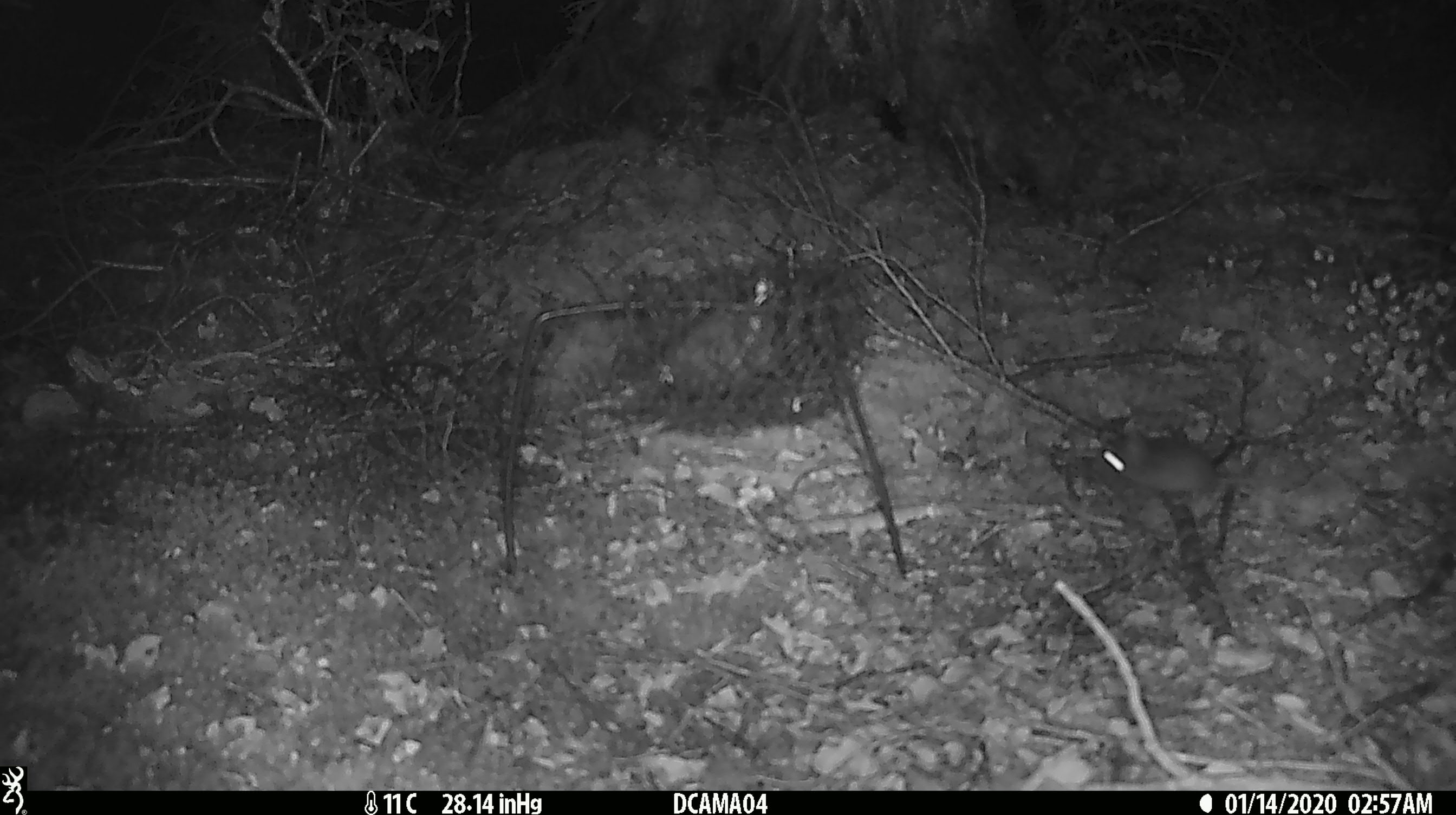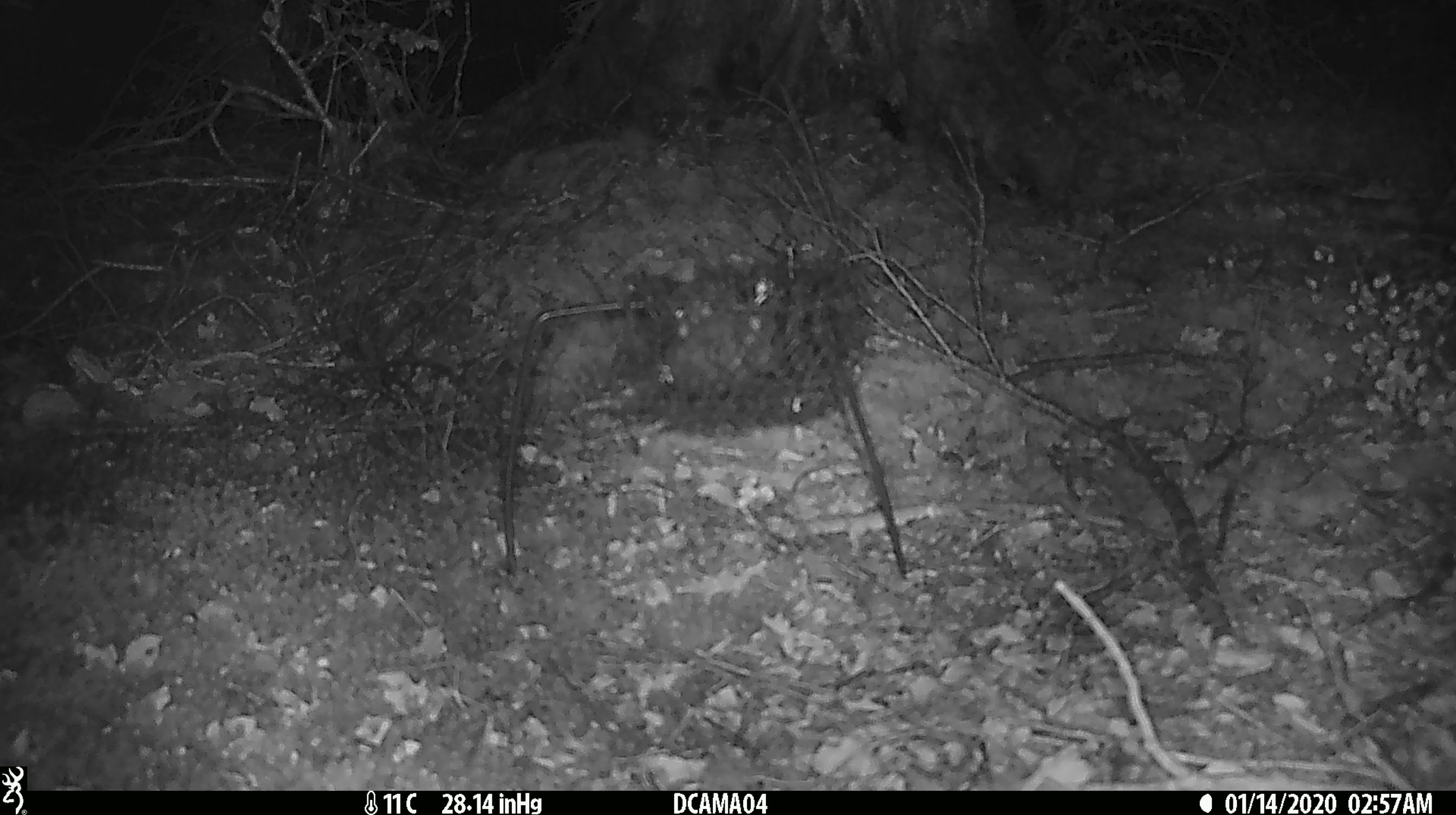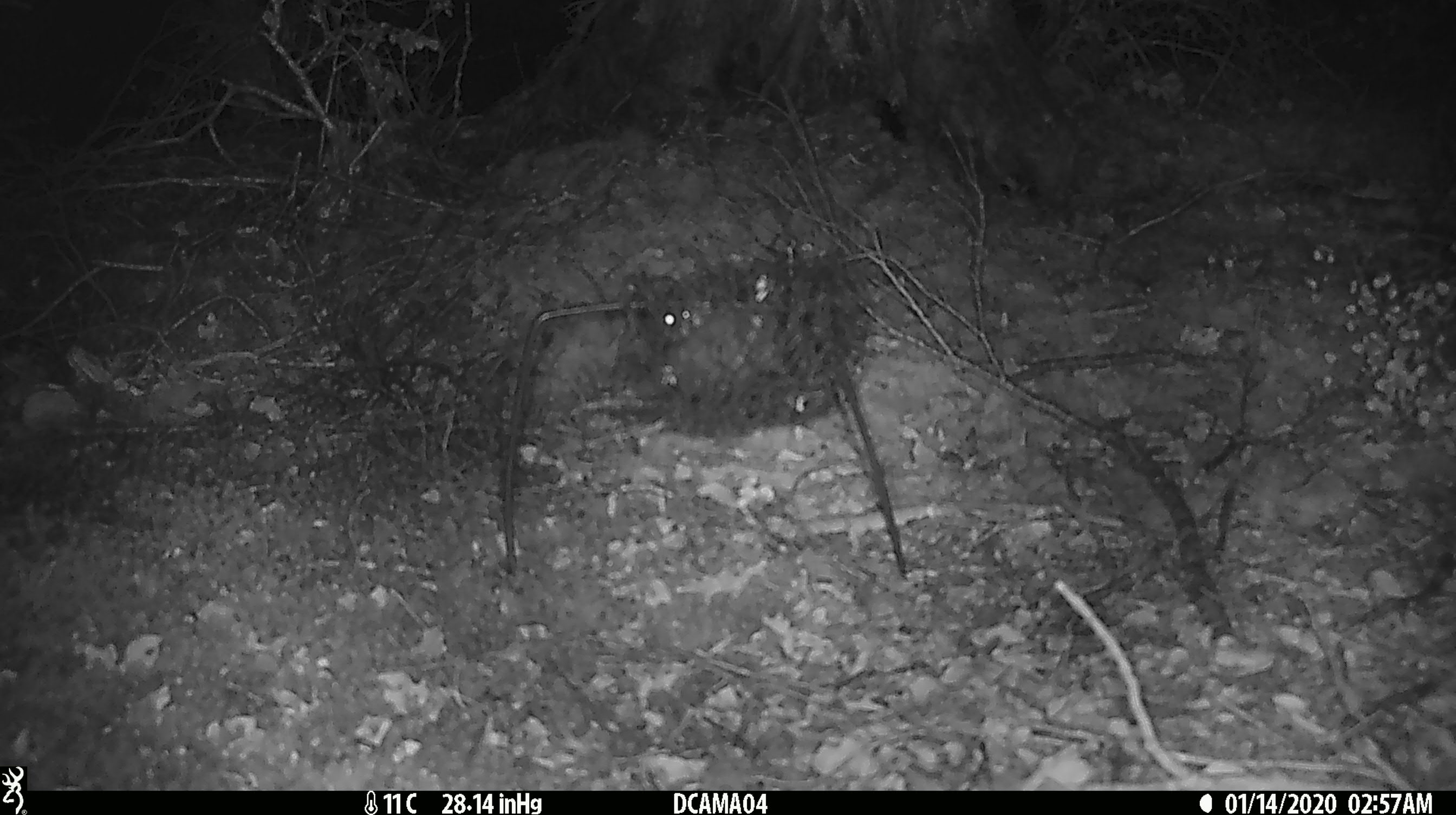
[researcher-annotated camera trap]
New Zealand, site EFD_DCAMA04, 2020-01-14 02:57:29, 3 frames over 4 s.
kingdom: Animalia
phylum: Chordata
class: Mammalia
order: Rodentia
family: Muridae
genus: Mus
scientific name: Mus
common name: mouse